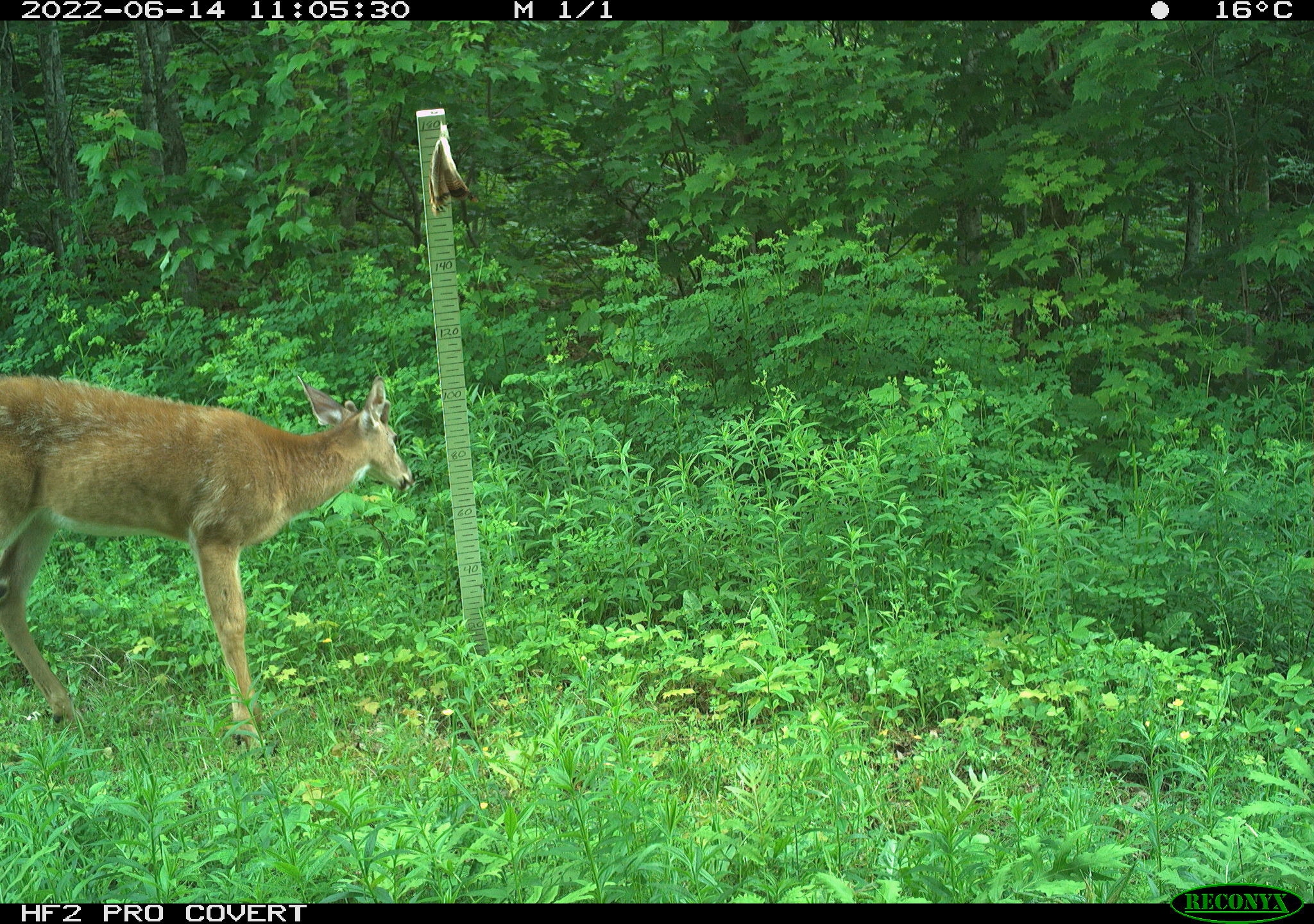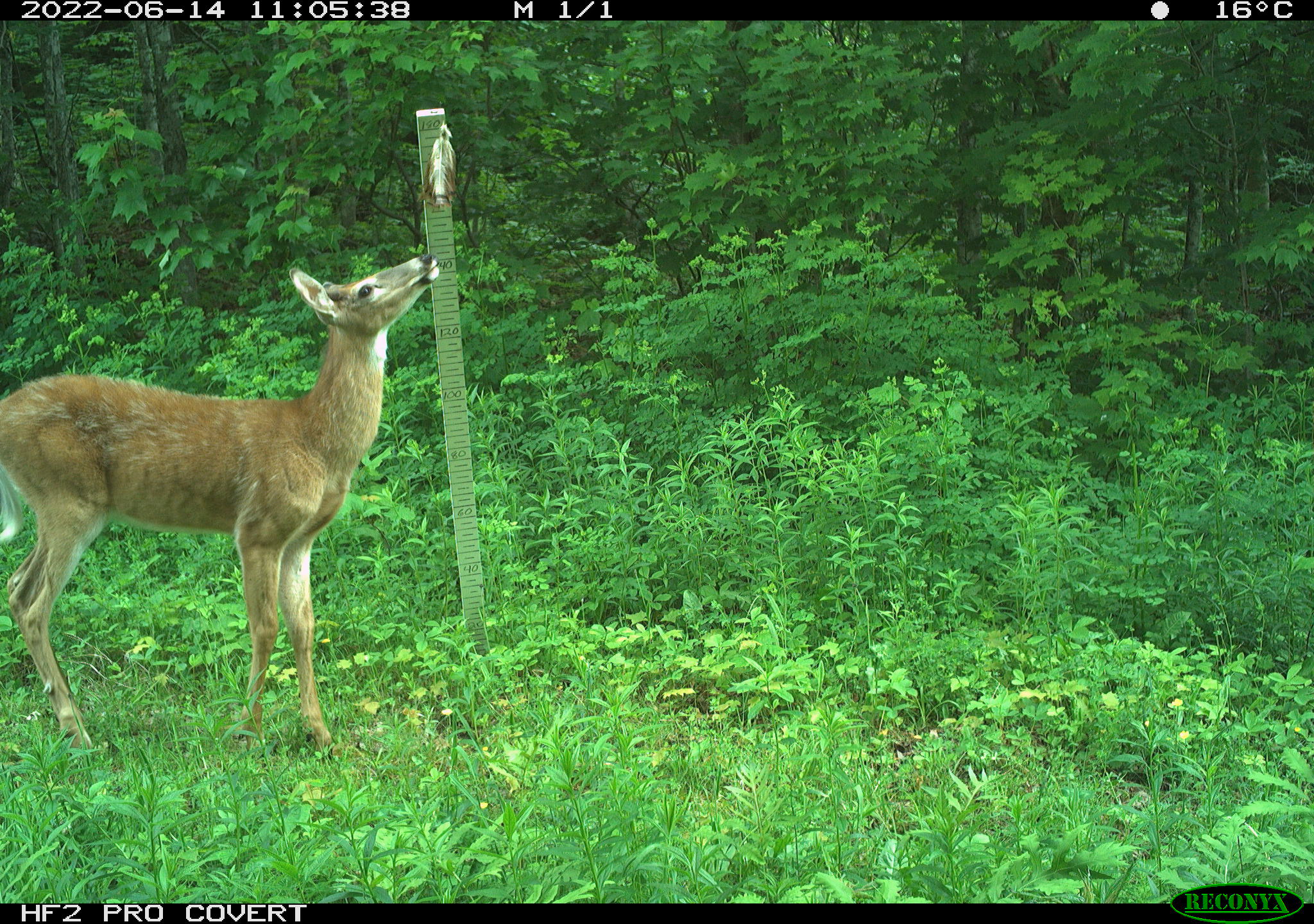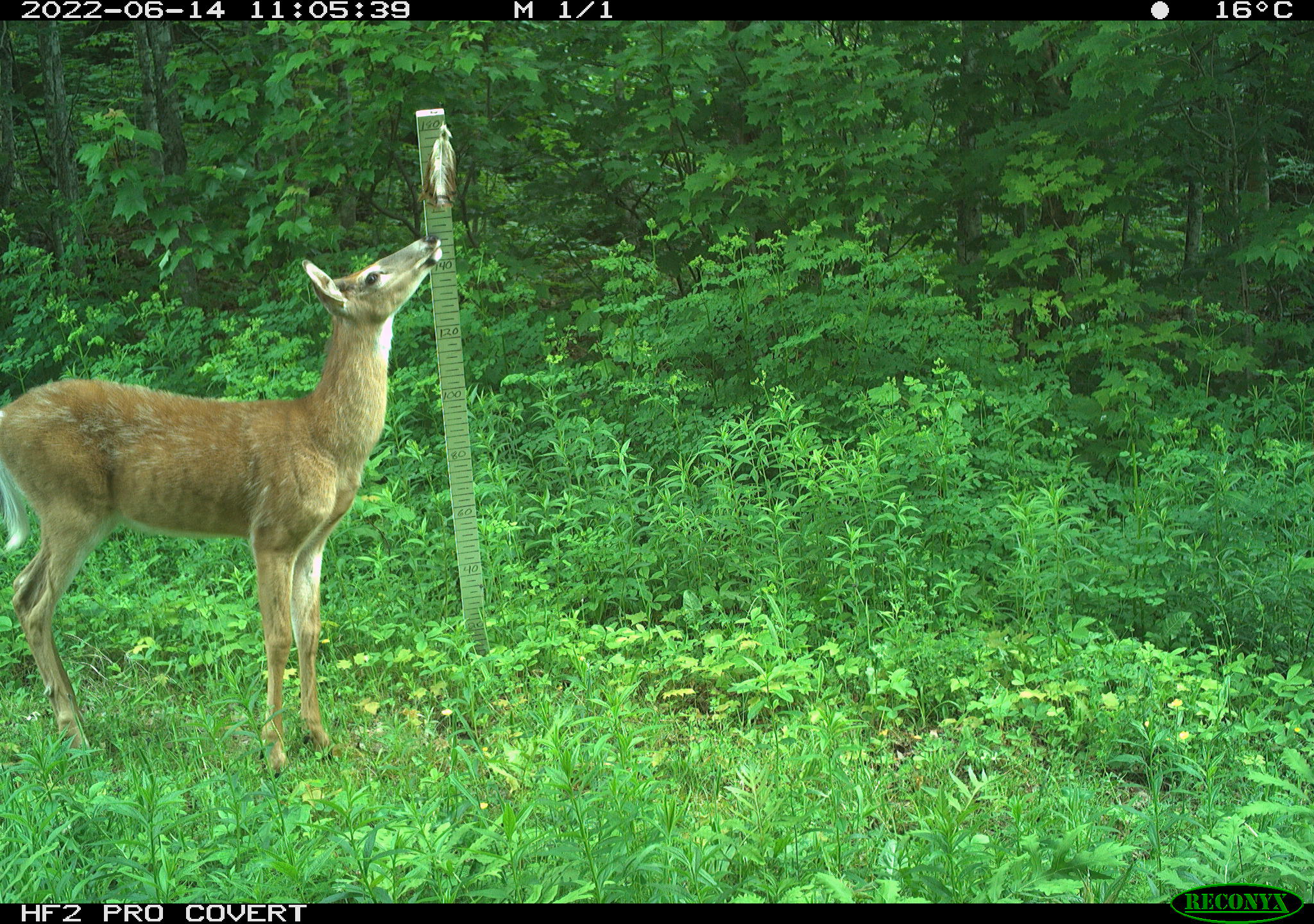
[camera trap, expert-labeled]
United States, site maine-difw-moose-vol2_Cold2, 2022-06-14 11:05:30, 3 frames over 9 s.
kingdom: Animalia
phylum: Chordata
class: Mammalia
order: Artiodactyla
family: Cervidae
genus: Odocoileus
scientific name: Odocoileus virginianus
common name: white-tailed deer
White-tailed deer (Odocoileus virginianus).